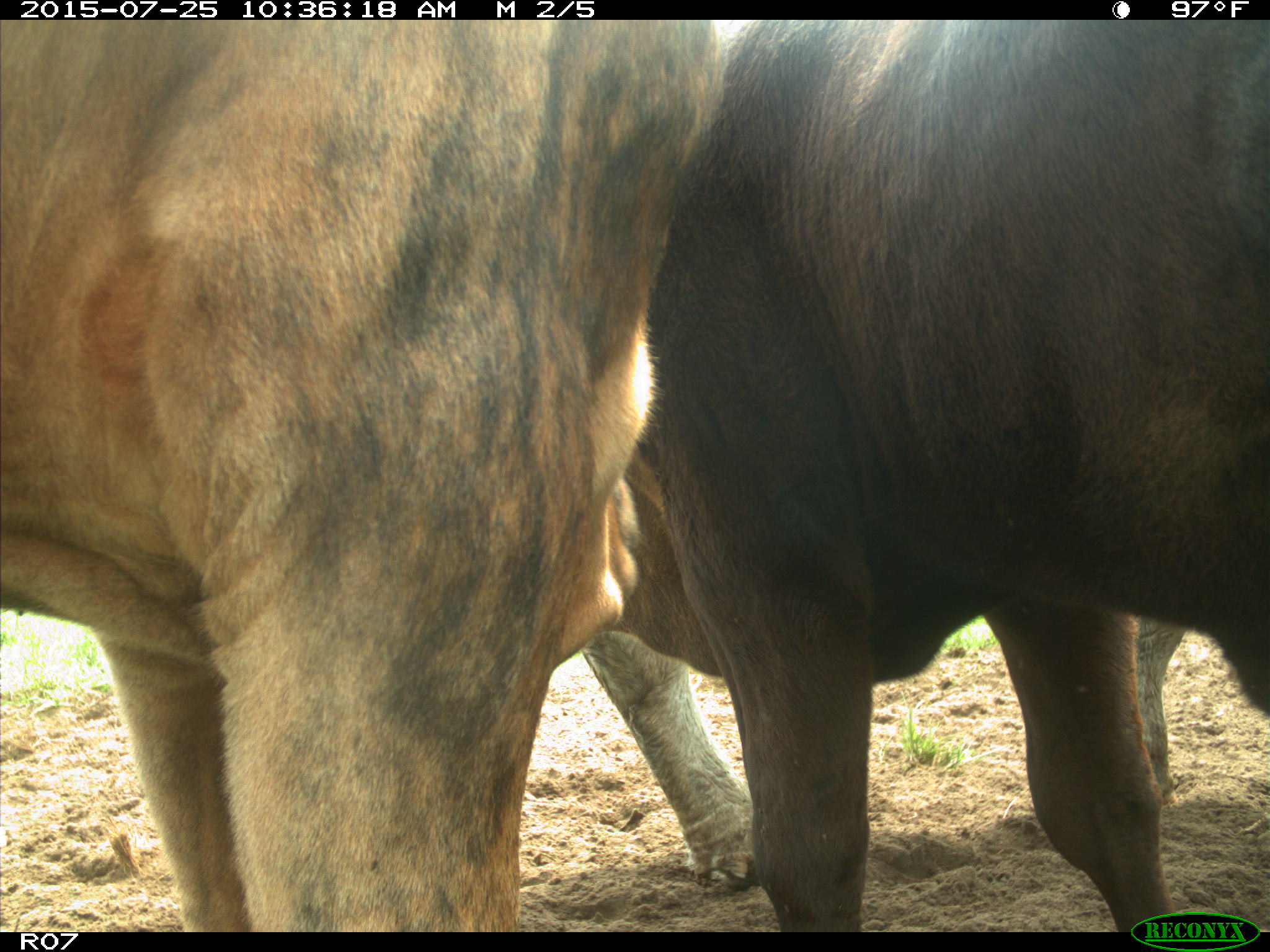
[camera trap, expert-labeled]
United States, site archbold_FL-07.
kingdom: Animalia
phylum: Chordata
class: Mammalia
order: Artiodactyla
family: Bovidae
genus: Bos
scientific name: Bos taurus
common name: domestic cow